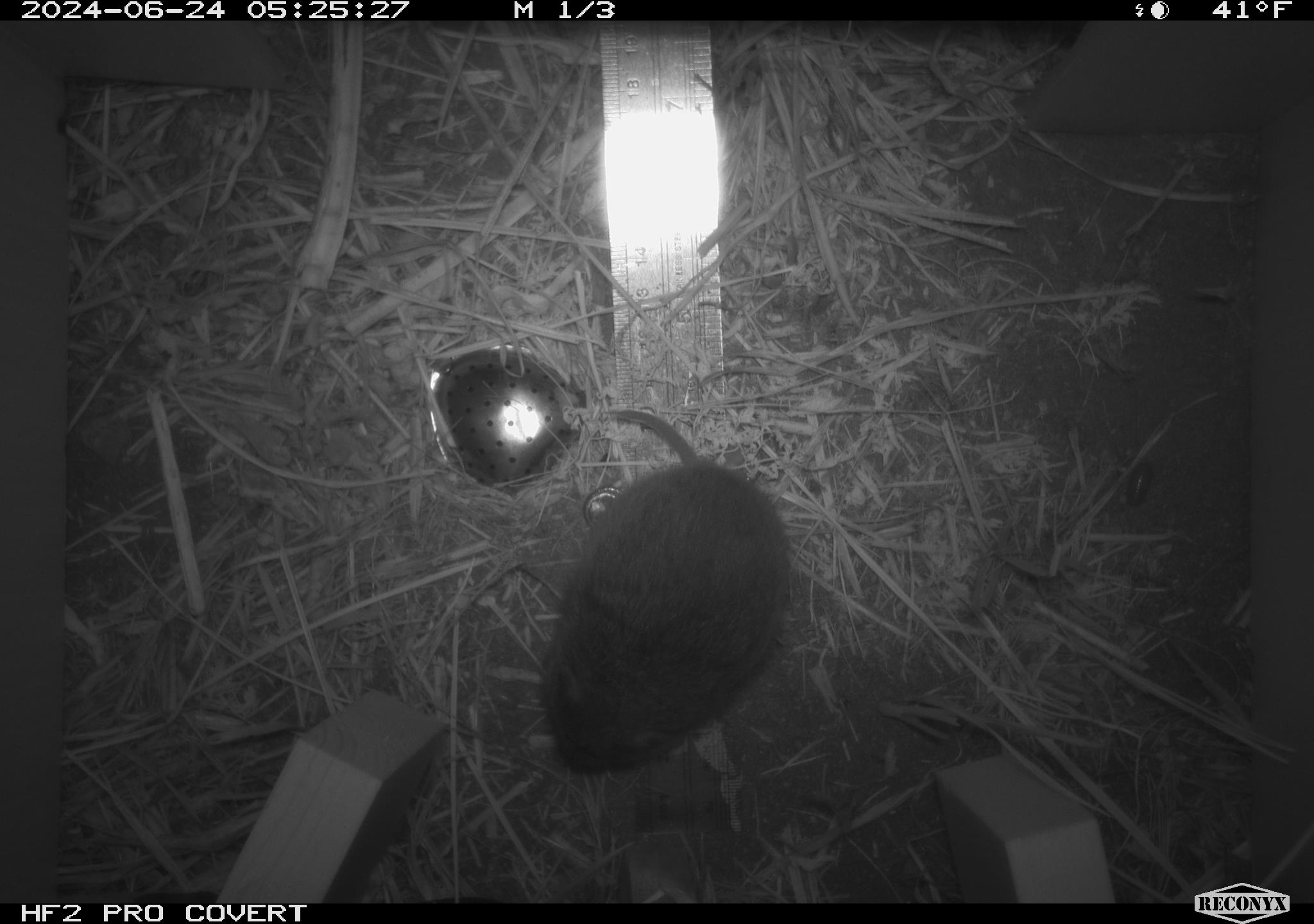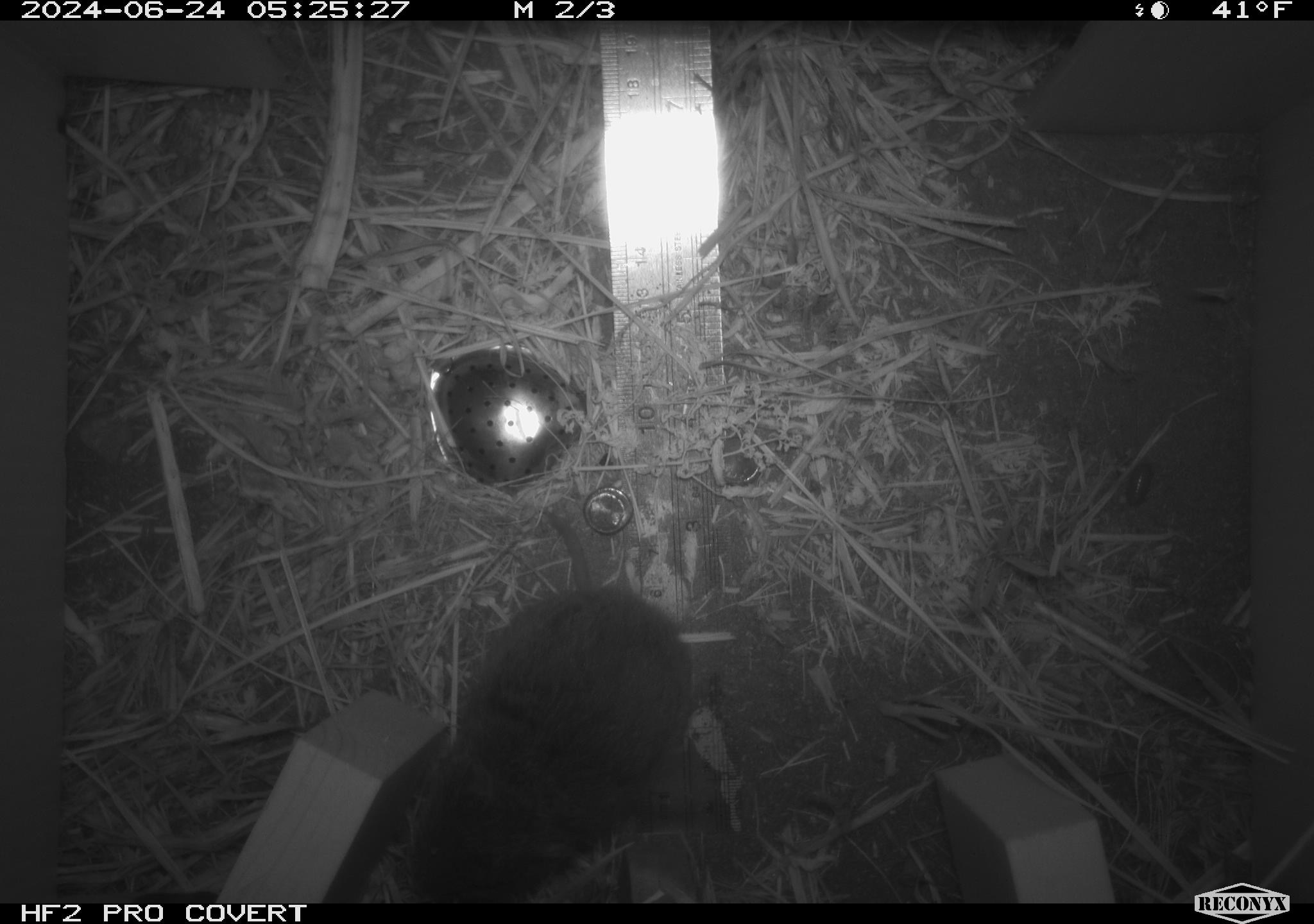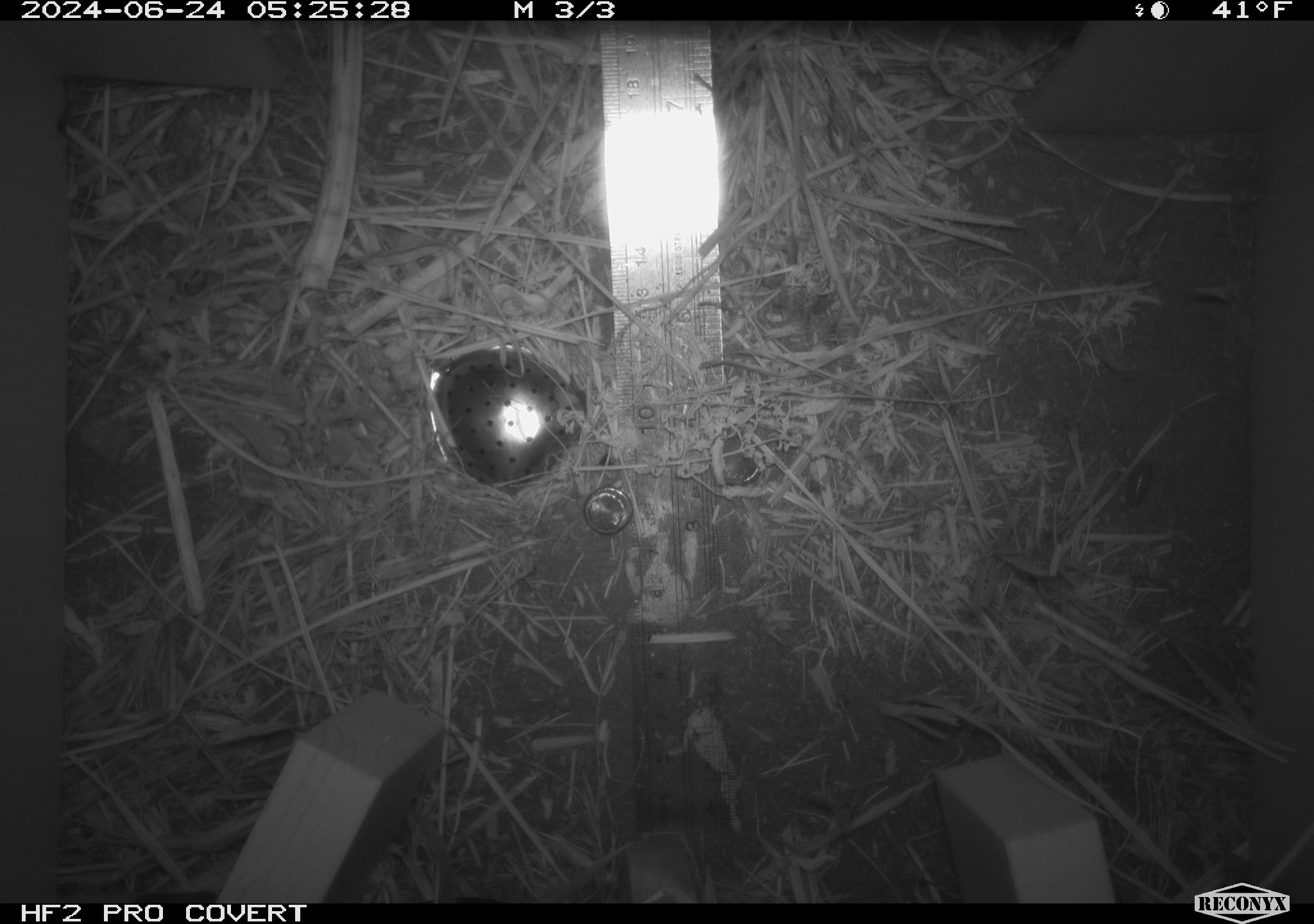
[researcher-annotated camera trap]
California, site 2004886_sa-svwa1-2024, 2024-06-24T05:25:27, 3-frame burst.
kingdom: Animalia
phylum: Chordata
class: Mammalia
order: Rodentia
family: Cricetidae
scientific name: Arvicolinae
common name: voles, lemmings, and muskrats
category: arvicolinae subfamily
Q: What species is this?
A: Arvicolinae subfamily (voles, lemmings, and muskrats) (Arvicolinae).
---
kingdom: Animalia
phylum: Arthropoda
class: Malacostraca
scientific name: Malacostraca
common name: amphipods, crabs, isopods, krill, lobsters and shrimps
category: malacostracan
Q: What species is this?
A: Malacostracan (amphipods, crabs, isopods, krill, lobsters and shrimps) (Malacostraca).